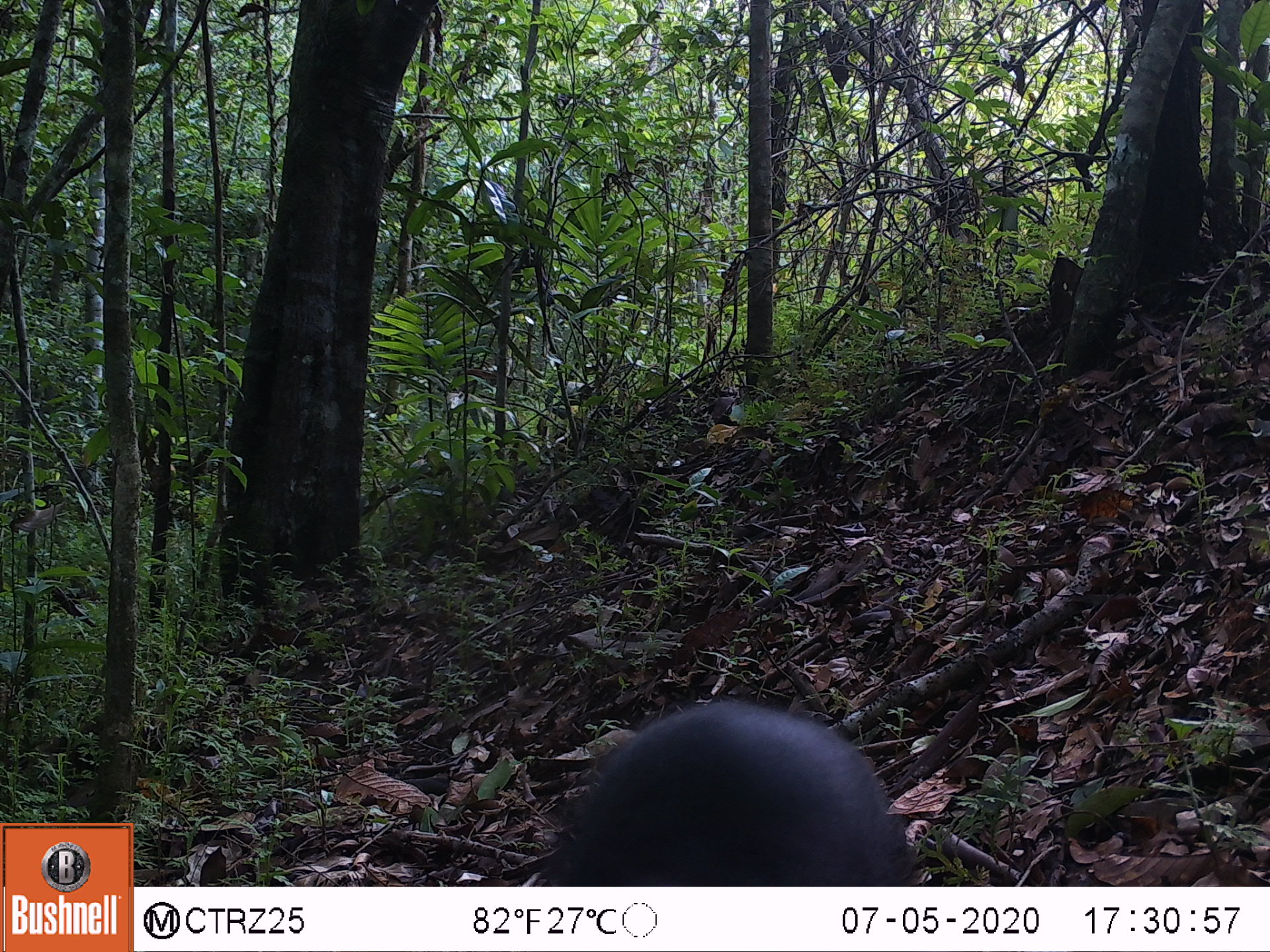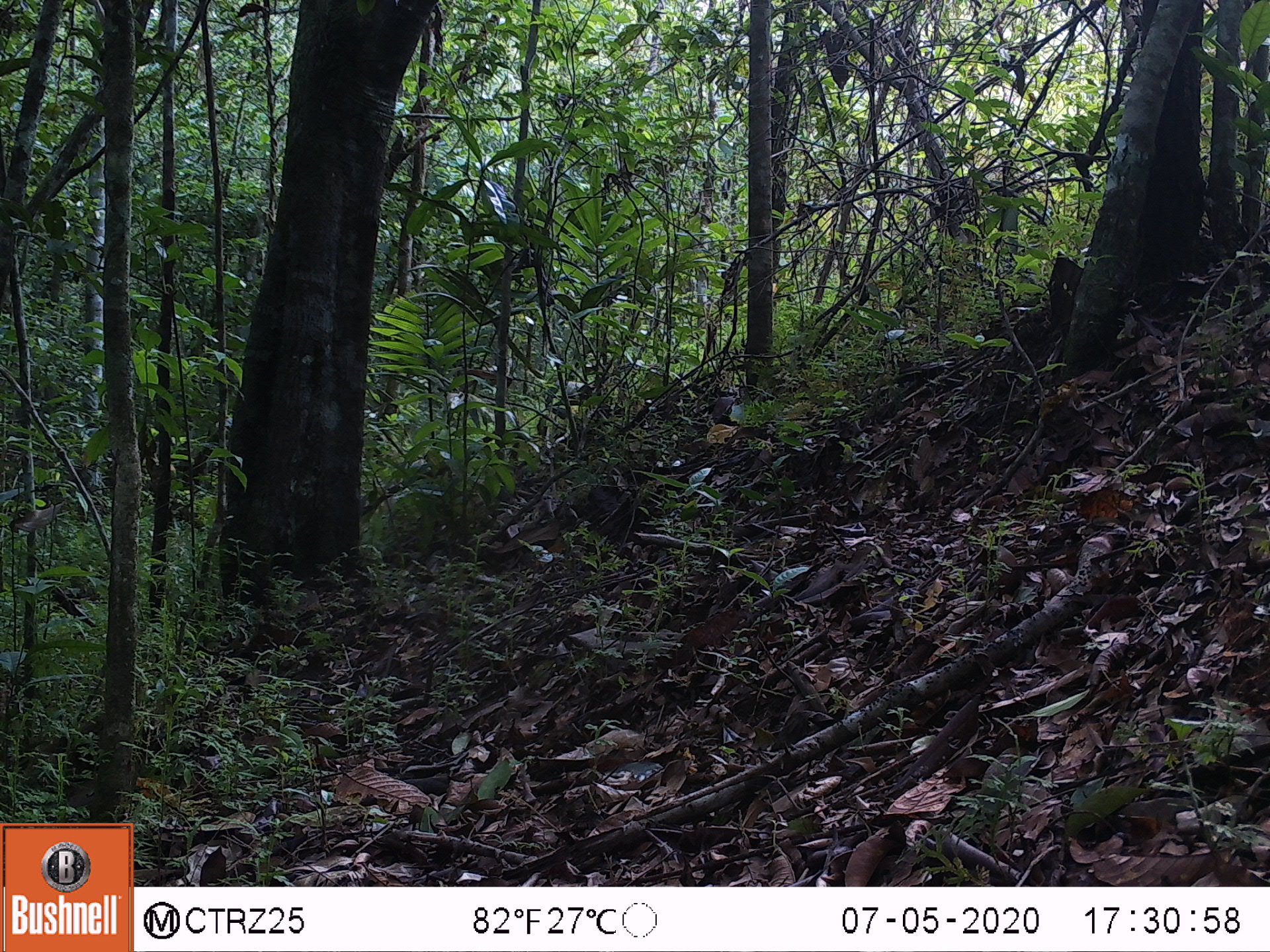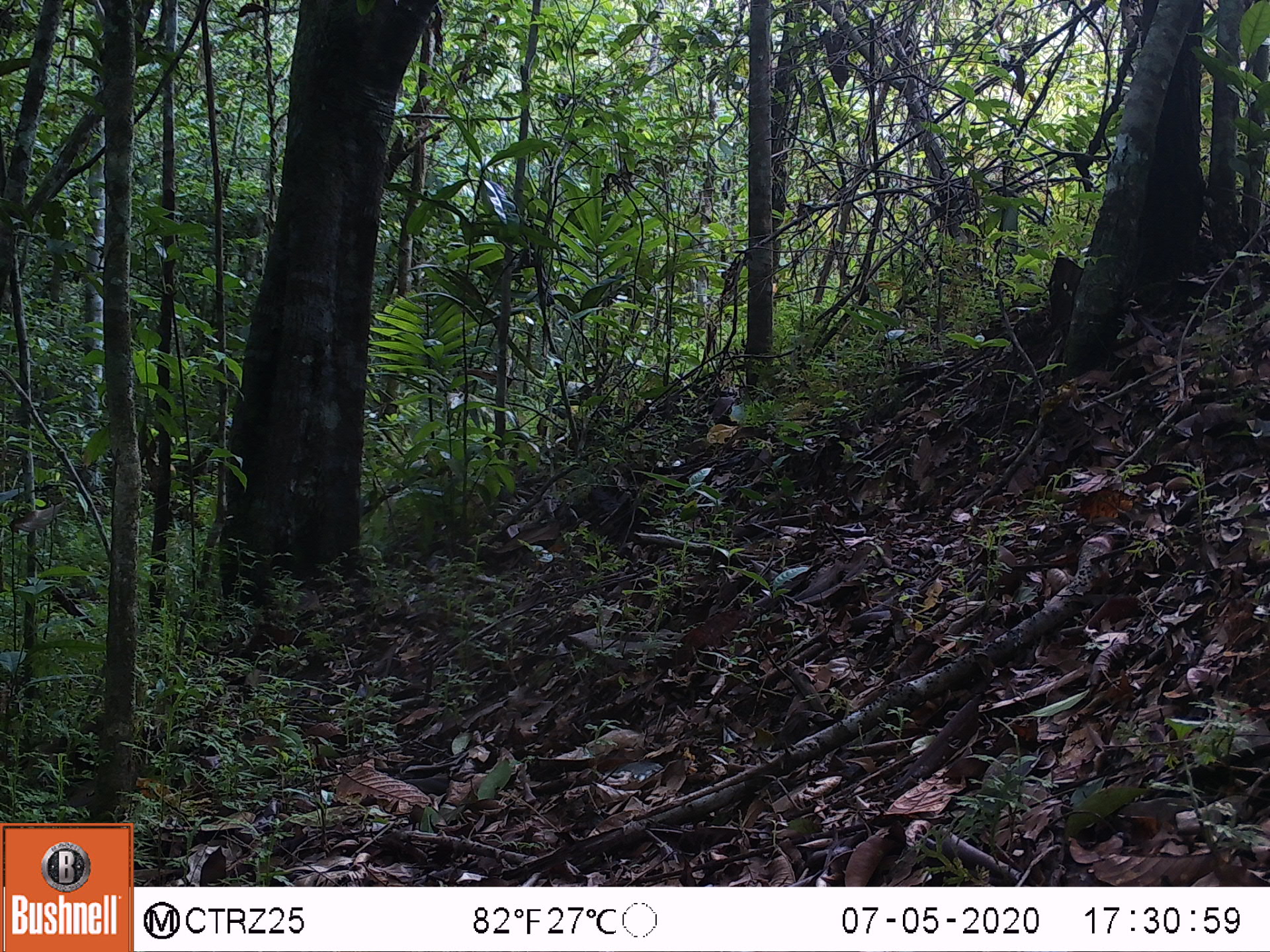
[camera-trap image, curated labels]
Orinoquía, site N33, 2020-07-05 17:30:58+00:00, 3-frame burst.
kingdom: Animalia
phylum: Chordata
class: Mammalia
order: Rodentia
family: Dasyproctidae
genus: Dasyprocta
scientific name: Dasyprocta fuliginosa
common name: black agouti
Black agouti (Dasyprocta fuliginosa).